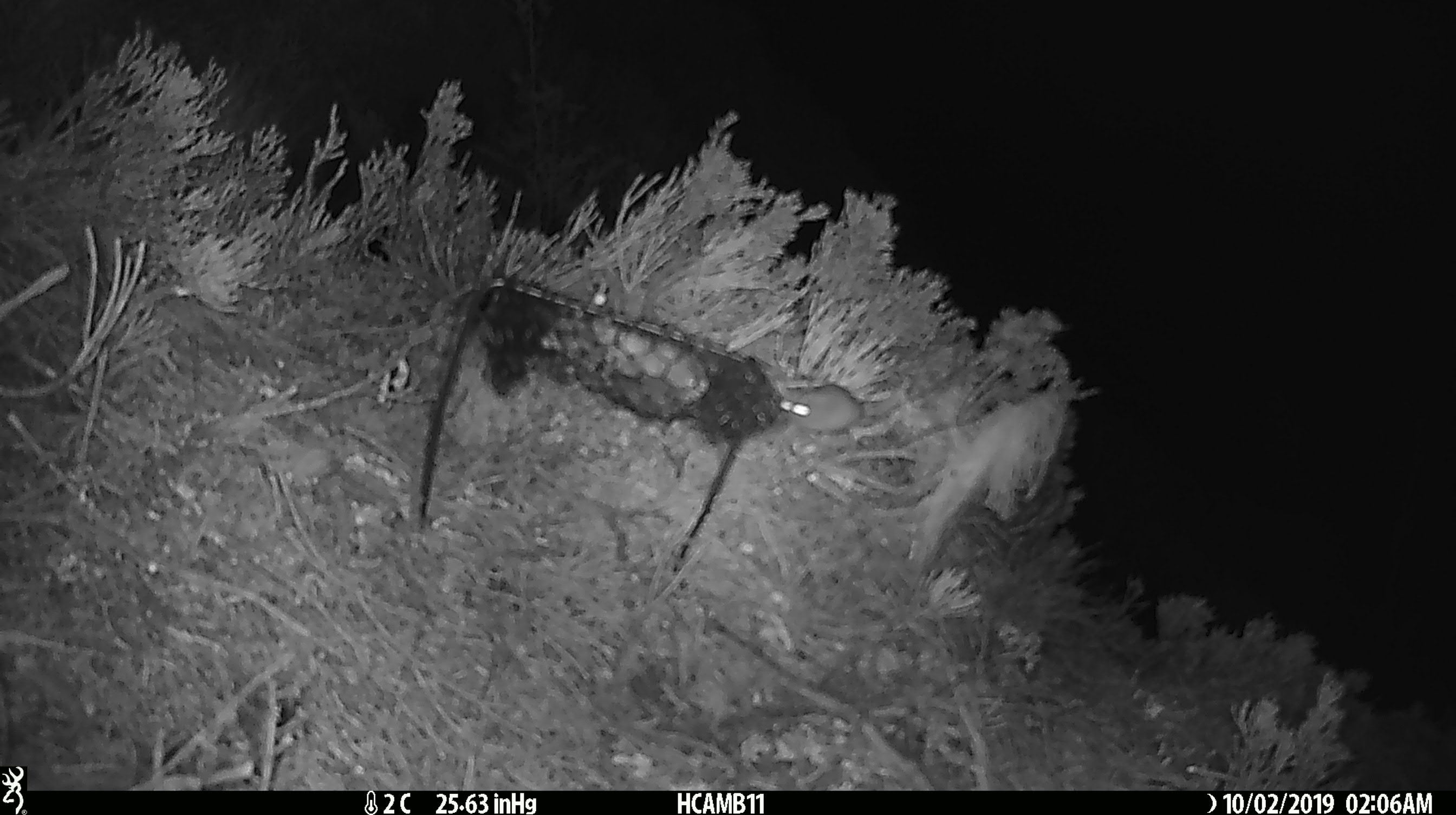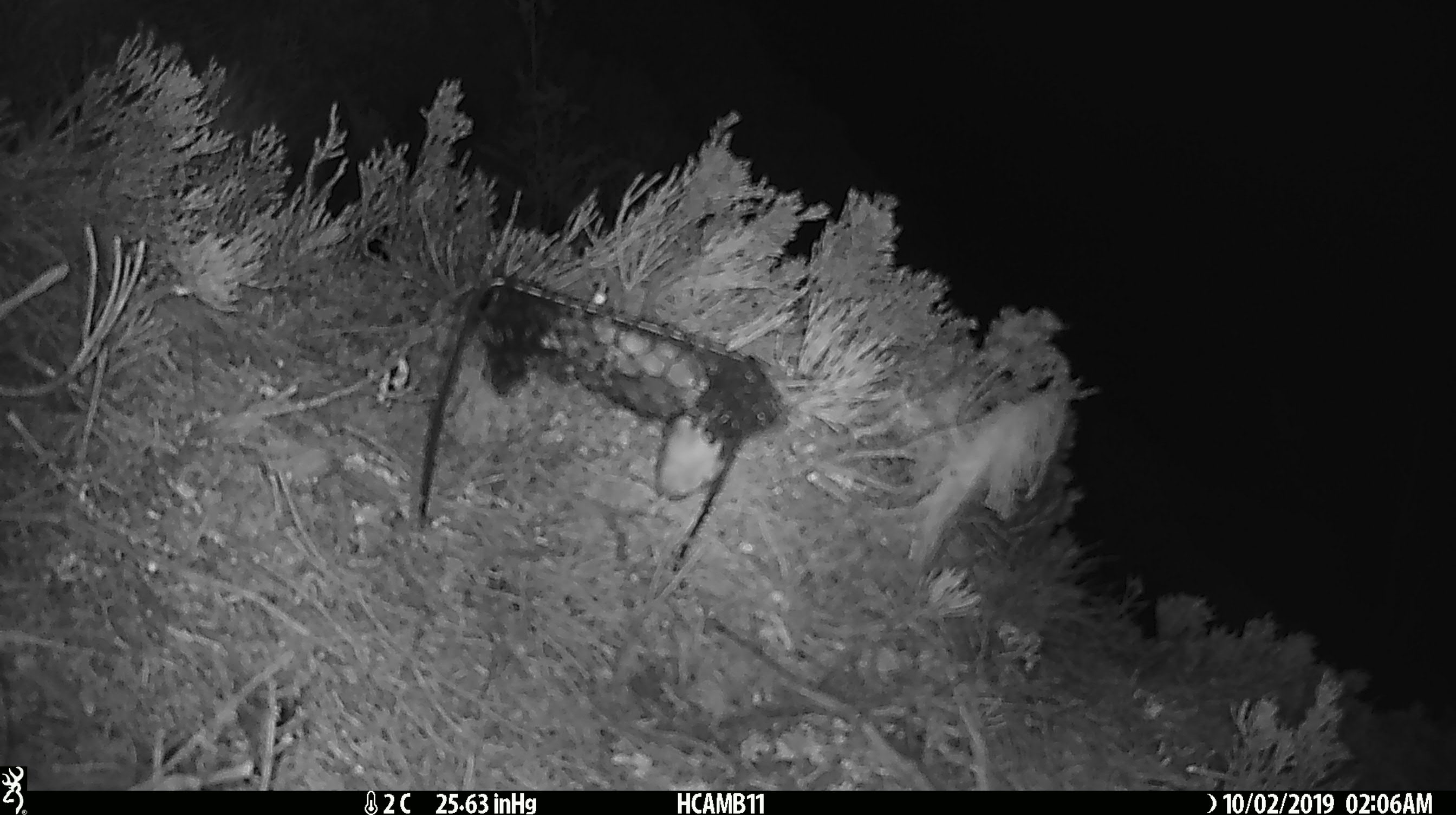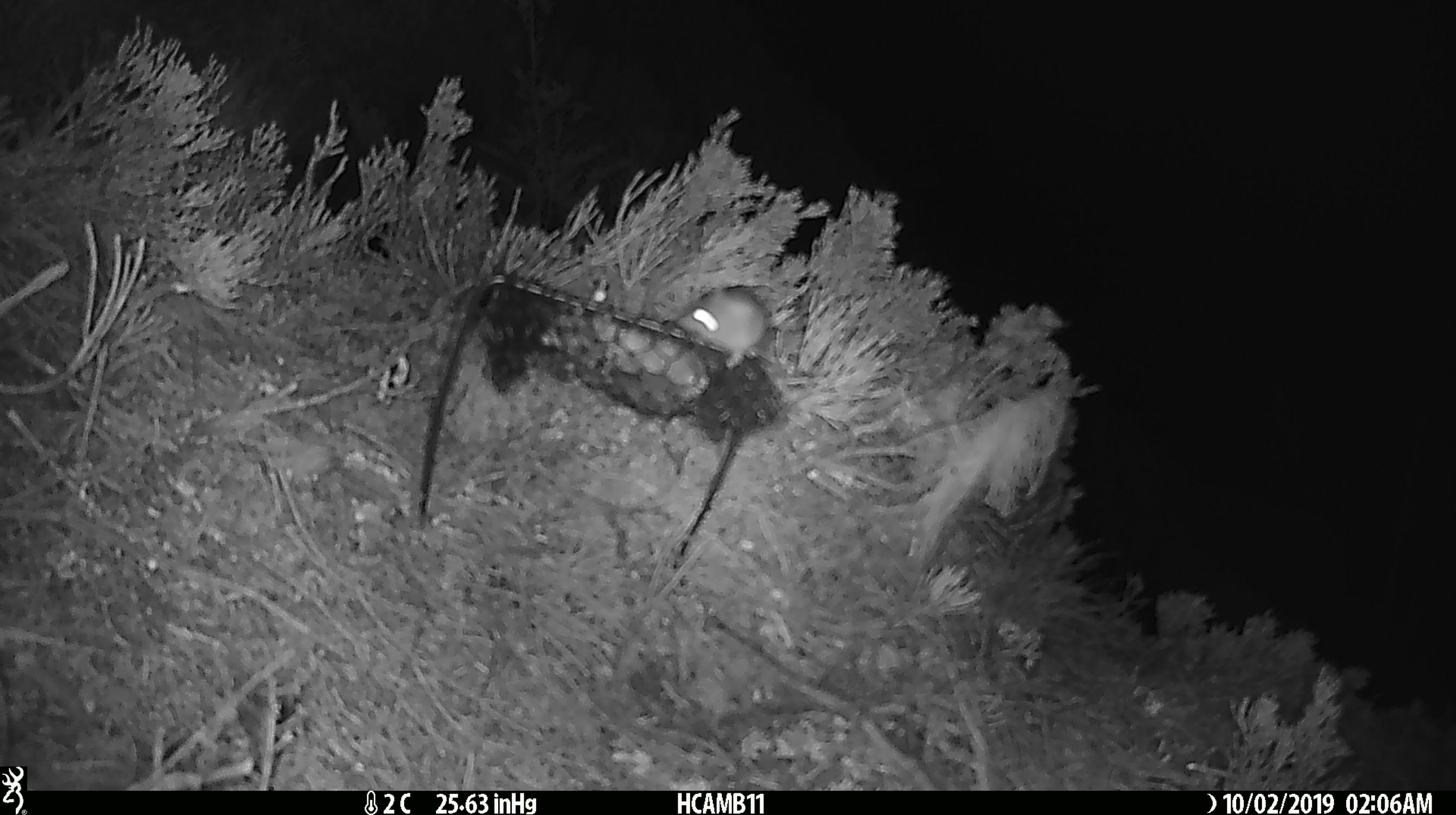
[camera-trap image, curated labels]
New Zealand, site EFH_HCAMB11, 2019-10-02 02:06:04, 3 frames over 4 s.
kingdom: Animalia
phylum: Chordata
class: Mammalia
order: Rodentia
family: Muridae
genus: Mus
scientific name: Mus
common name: mouse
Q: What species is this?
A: Mouse (Mus).